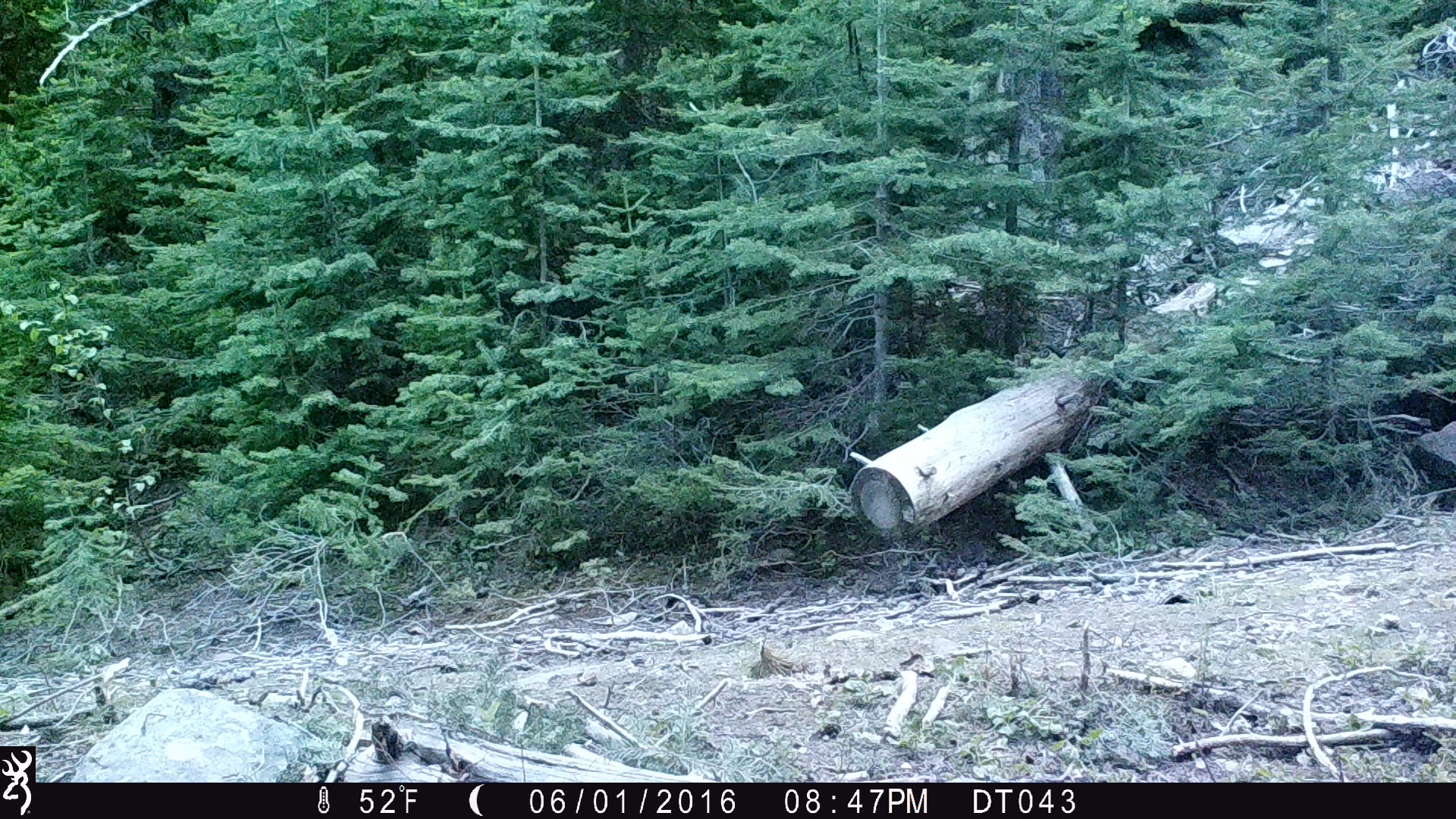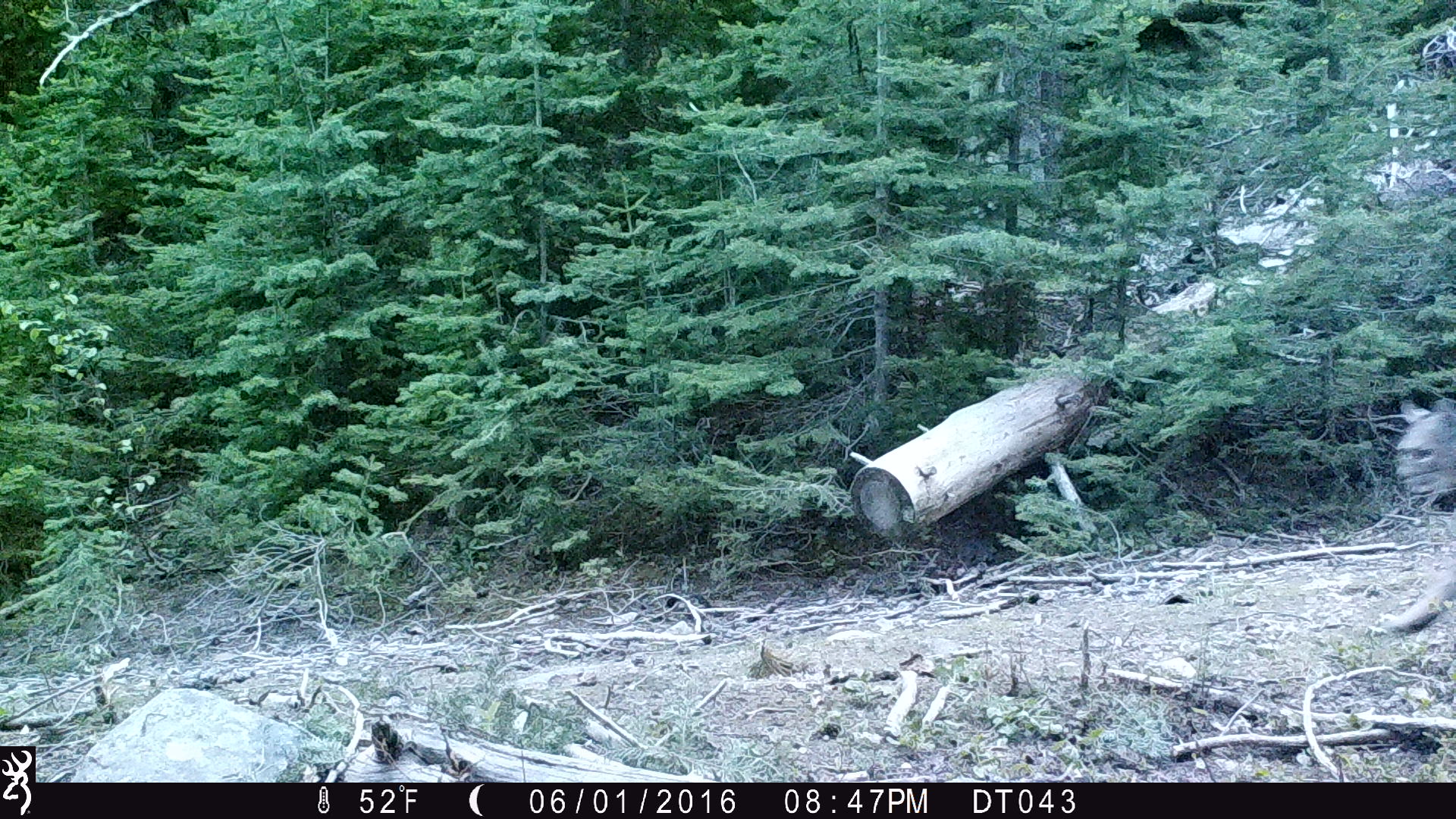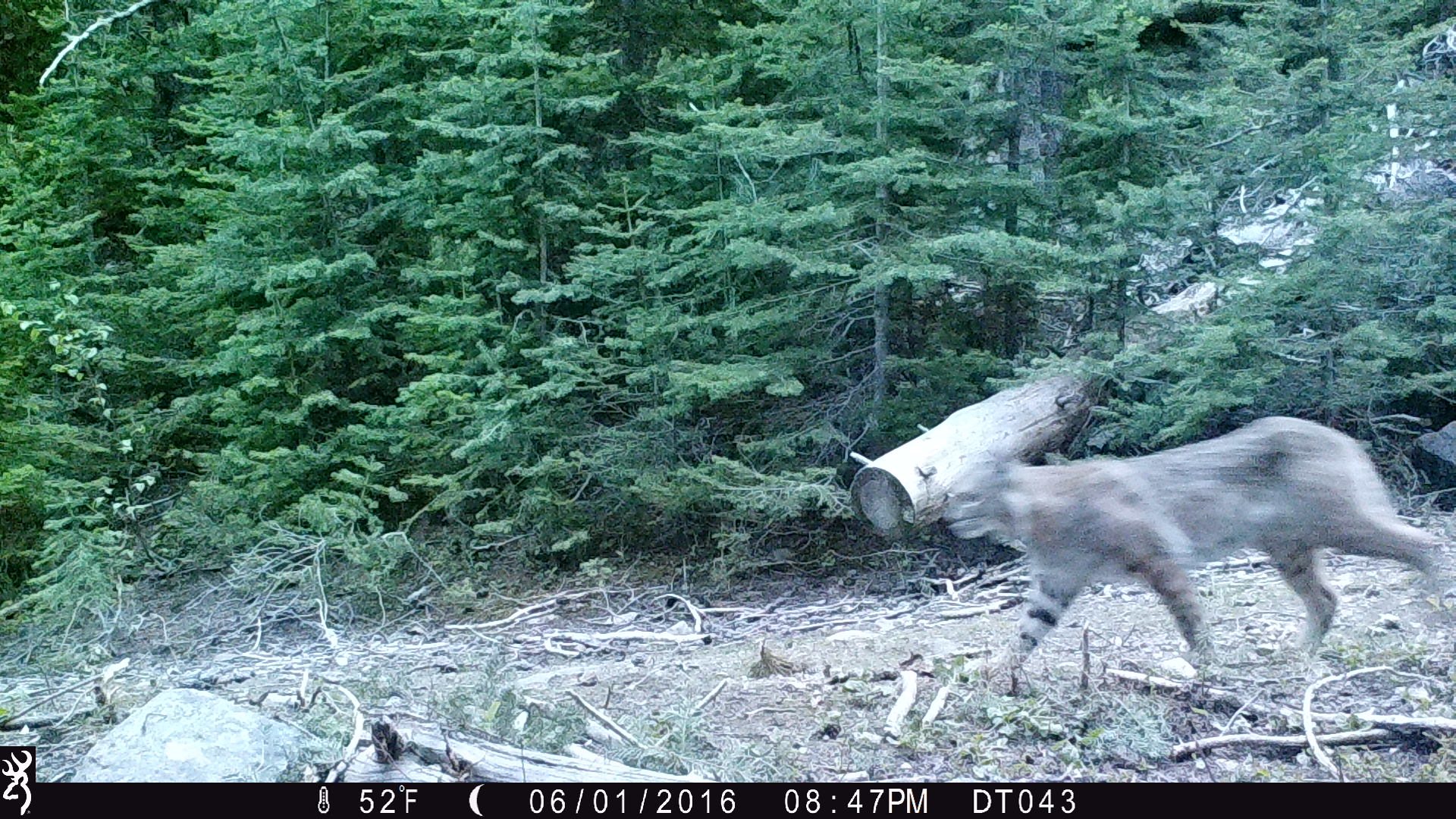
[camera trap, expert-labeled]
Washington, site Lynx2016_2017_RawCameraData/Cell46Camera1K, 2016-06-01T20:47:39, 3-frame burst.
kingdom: Animalia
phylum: Chordata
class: Mammalia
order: Carnivora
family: Felidae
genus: Lynx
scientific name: Lynx rufus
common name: bobcat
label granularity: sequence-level